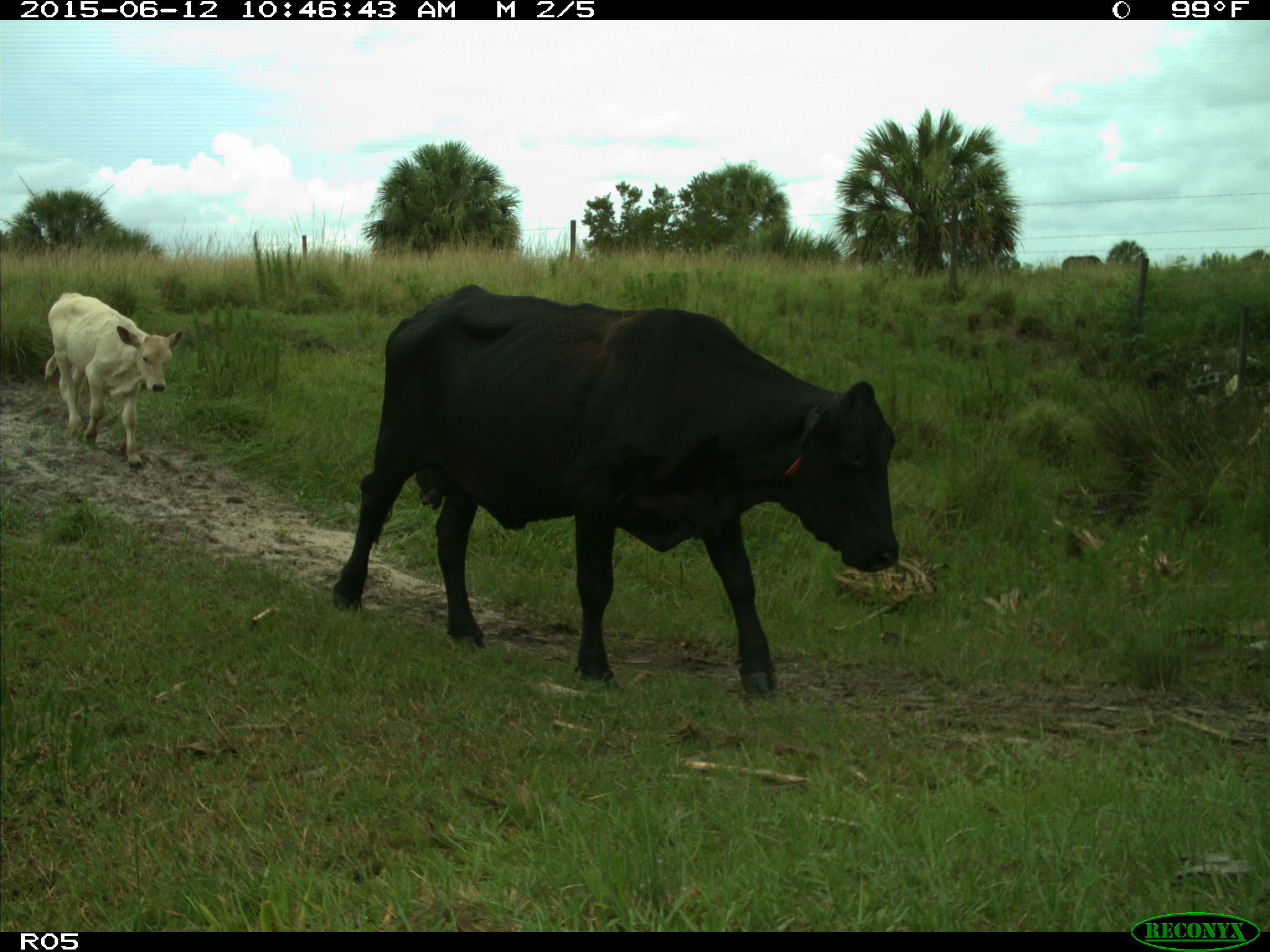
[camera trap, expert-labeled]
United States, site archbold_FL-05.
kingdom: Animalia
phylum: Chordata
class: Mammalia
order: Artiodactyla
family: Bovidae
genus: Bos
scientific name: Bos taurus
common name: domestic cow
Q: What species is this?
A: Bos taurus (domestic cow).